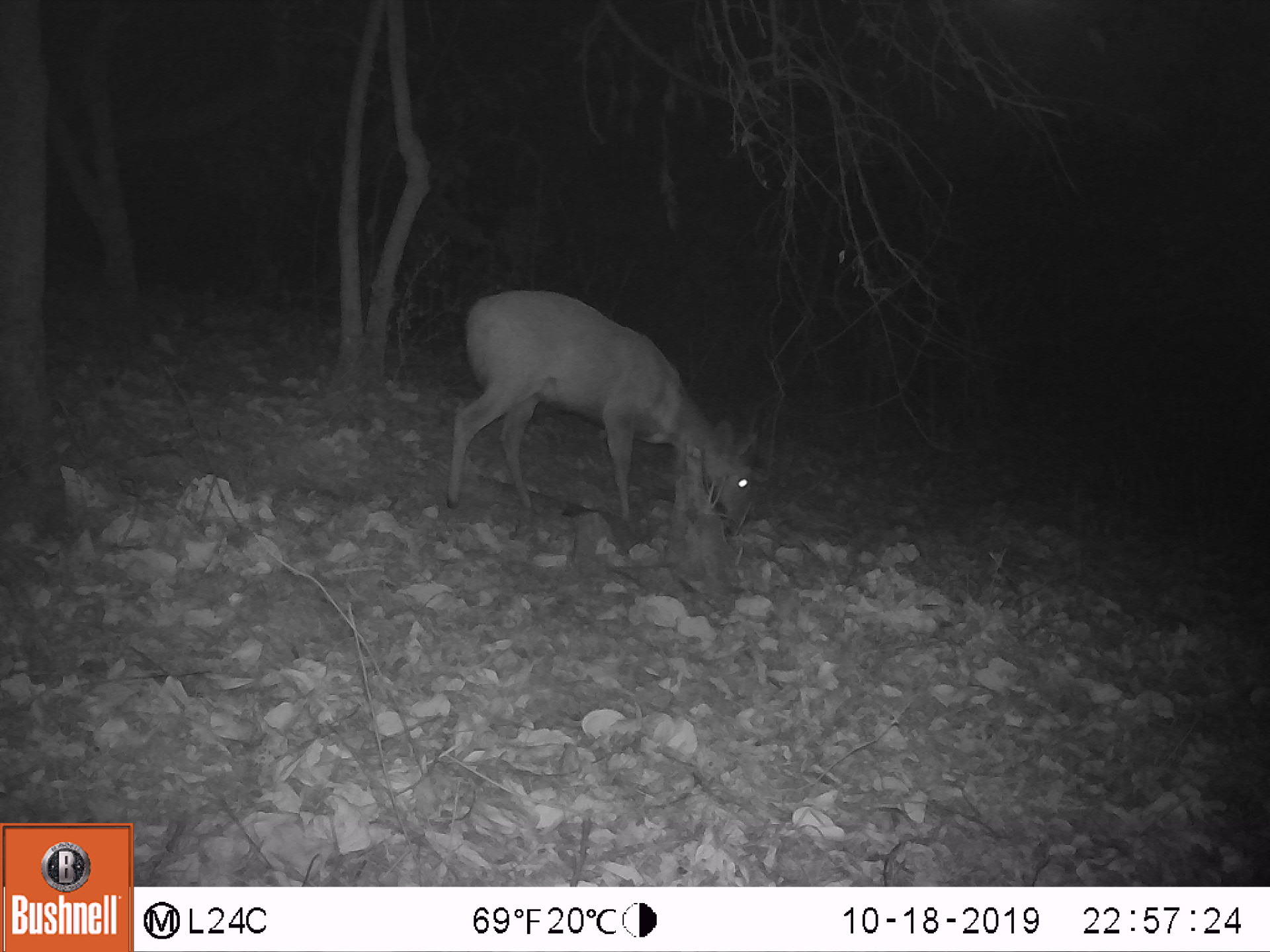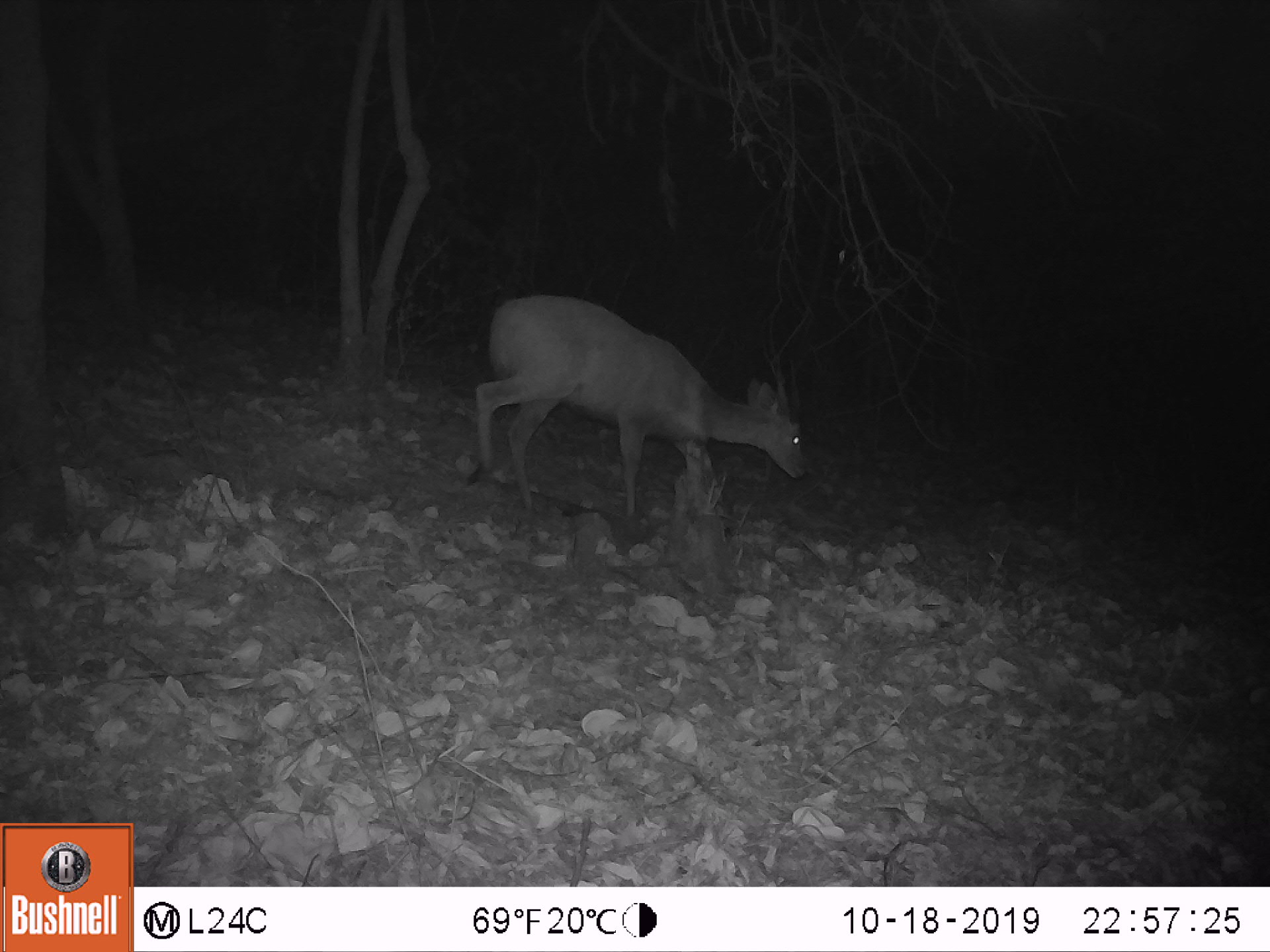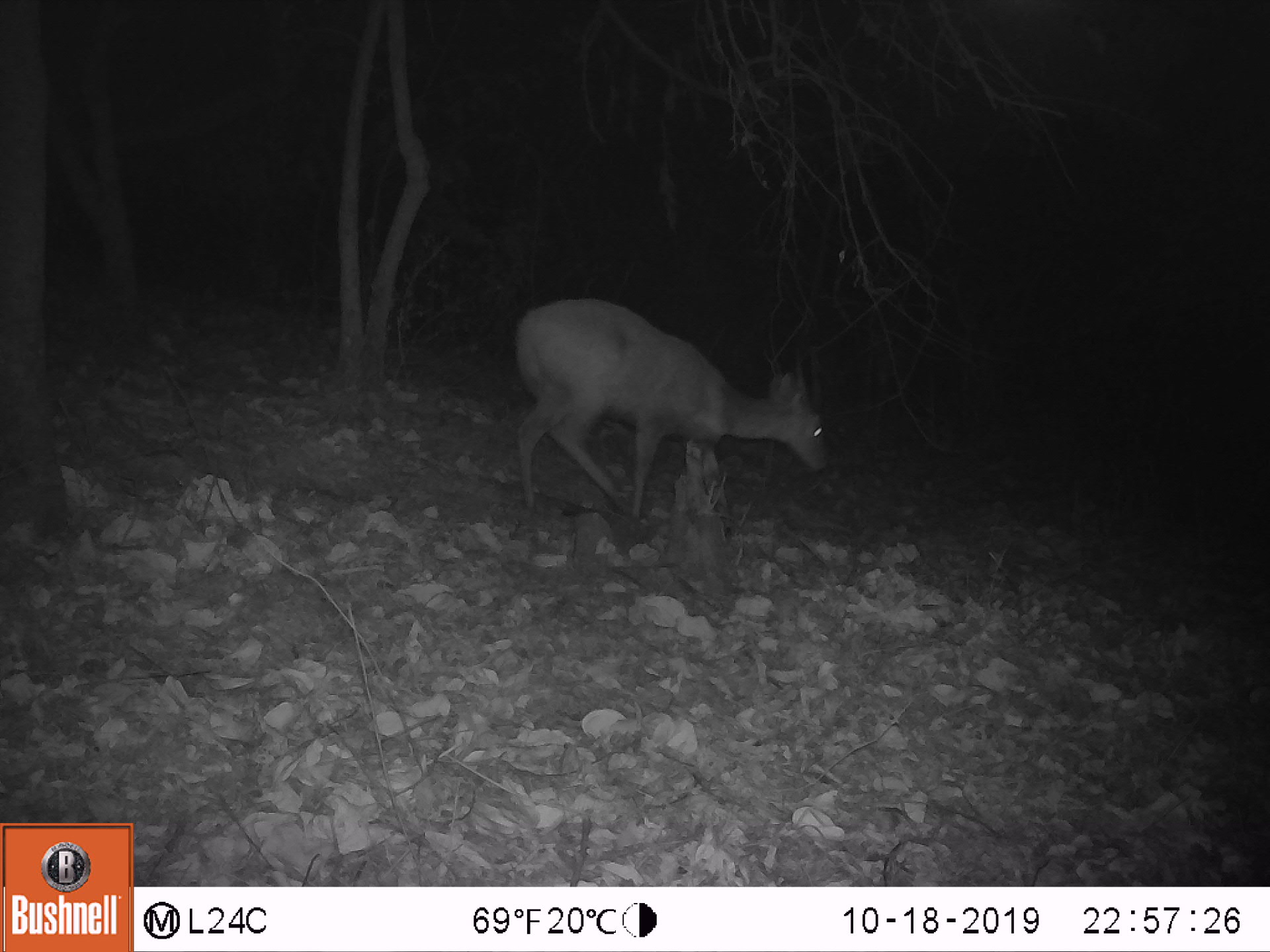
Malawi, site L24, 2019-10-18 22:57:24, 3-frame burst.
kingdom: Animalia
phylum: Chordata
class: Mammalia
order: Artiodactyla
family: Bovidae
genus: Tragelaphus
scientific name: Tragelaphus sylvaticus sylvaticus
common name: cape bushbuck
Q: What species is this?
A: Cape bushbuck (Tragelaphus sylvaticus sylvaticus).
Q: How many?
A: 1.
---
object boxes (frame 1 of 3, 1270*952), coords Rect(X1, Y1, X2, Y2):
cape bushbuck: Rect(443, 282, 769, 550)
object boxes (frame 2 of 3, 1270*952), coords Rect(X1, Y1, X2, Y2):
cape bushbuck: Rect(469, 287, 814, 525)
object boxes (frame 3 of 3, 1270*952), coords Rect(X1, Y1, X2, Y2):
cape bushbuck: Rect(510, 292, 832, 520)